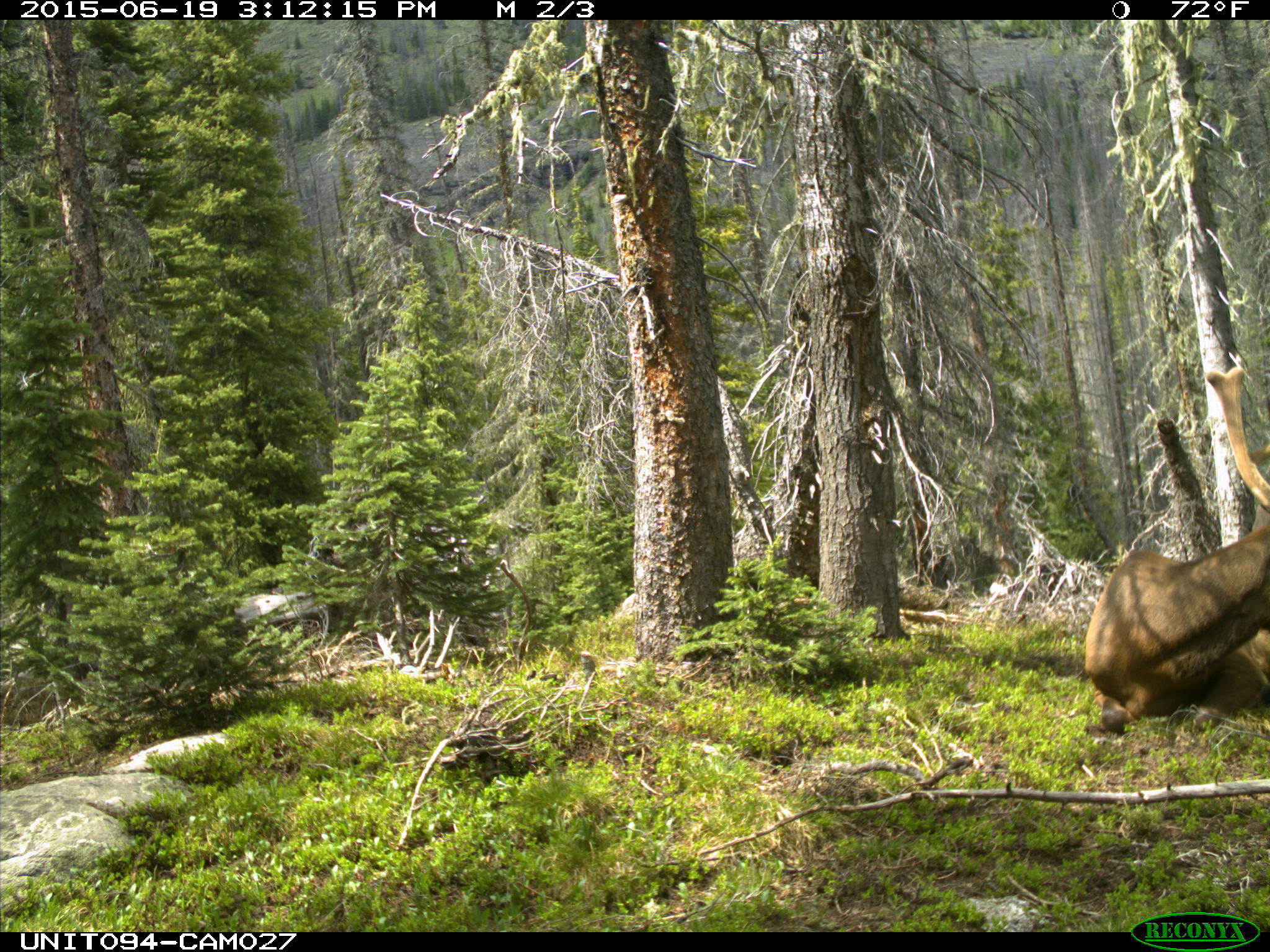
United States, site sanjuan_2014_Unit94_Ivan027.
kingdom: Animalia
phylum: Chordata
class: Mammalia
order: Artiodactyla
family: Cervidae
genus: Cervus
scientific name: Cervus elaphus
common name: red deer